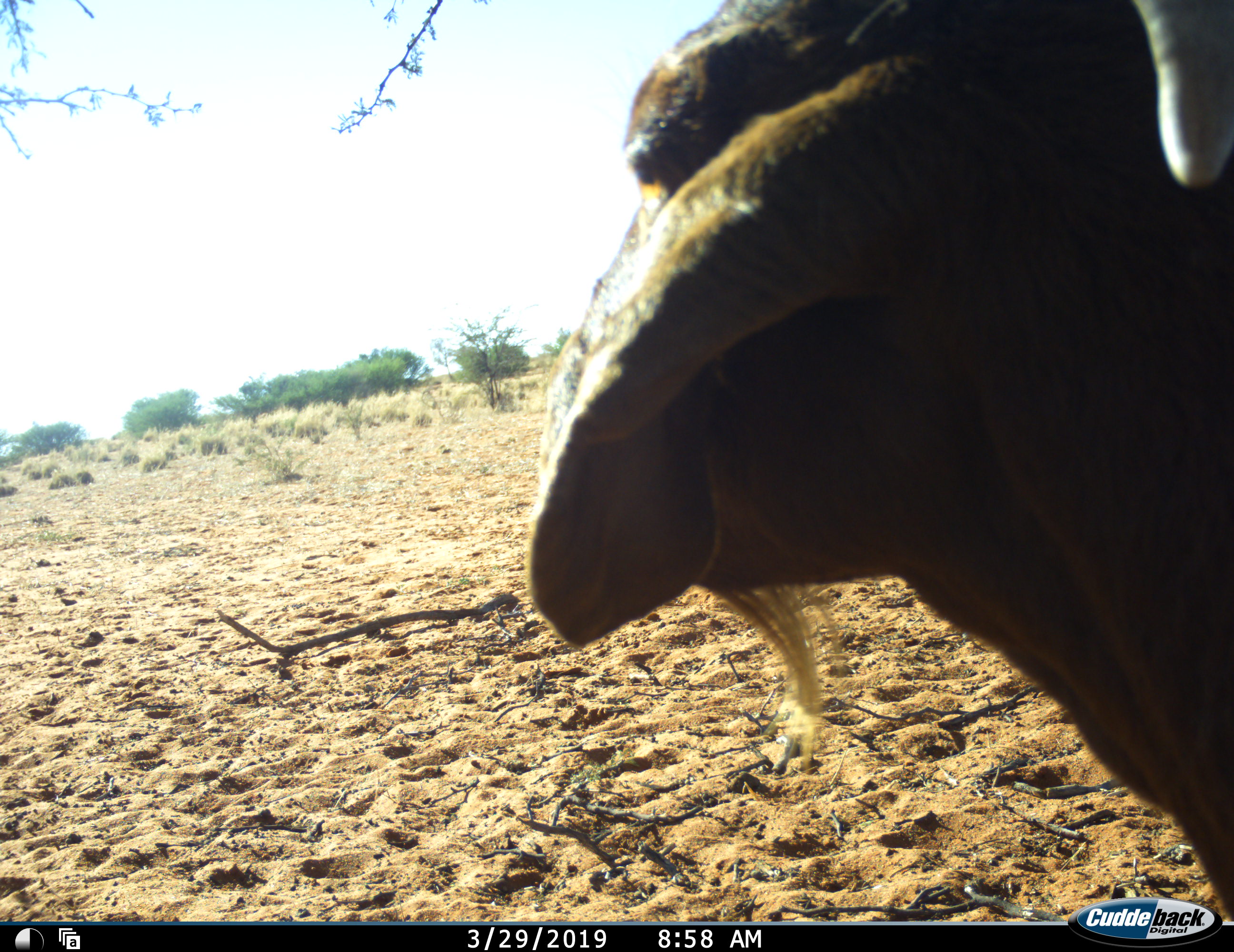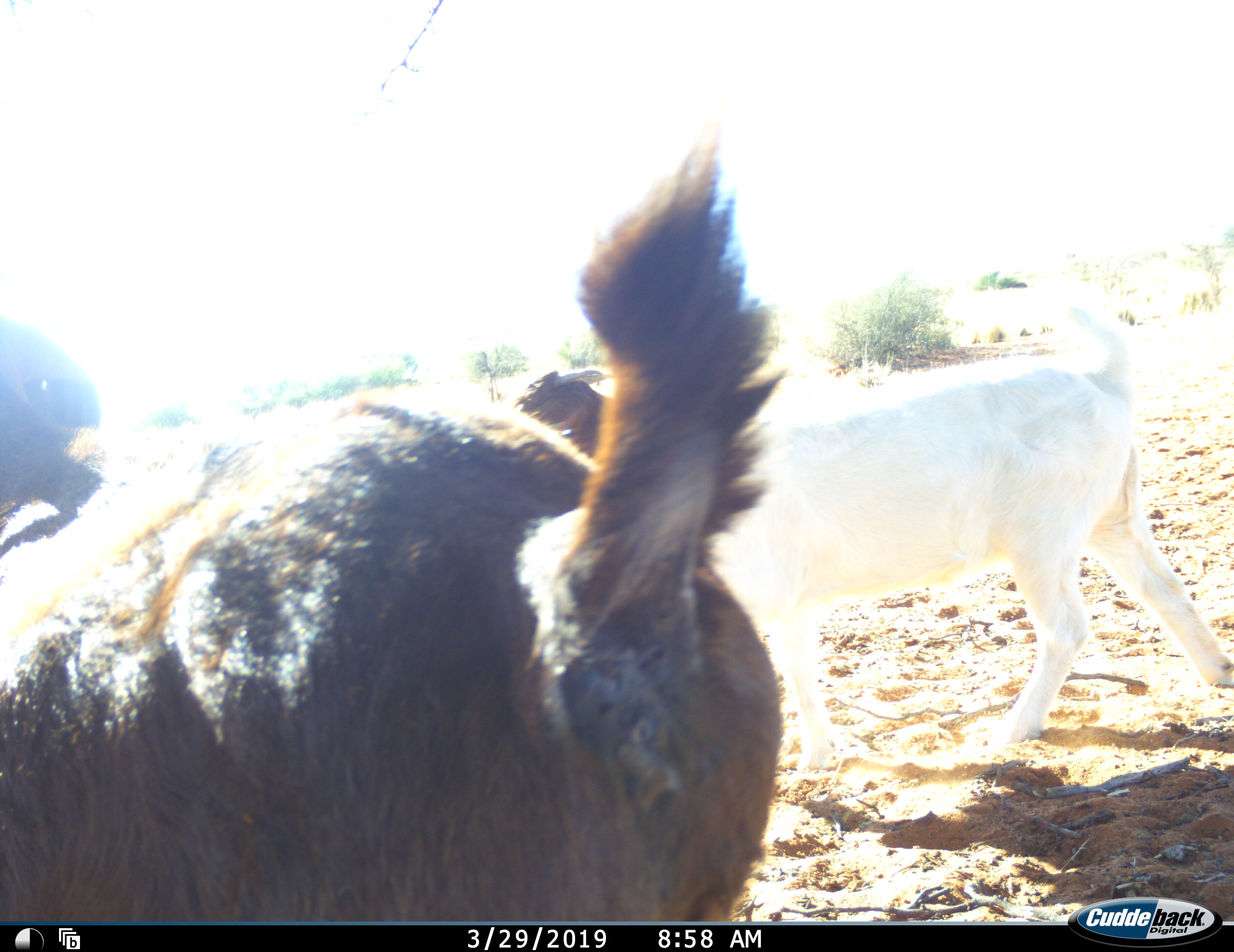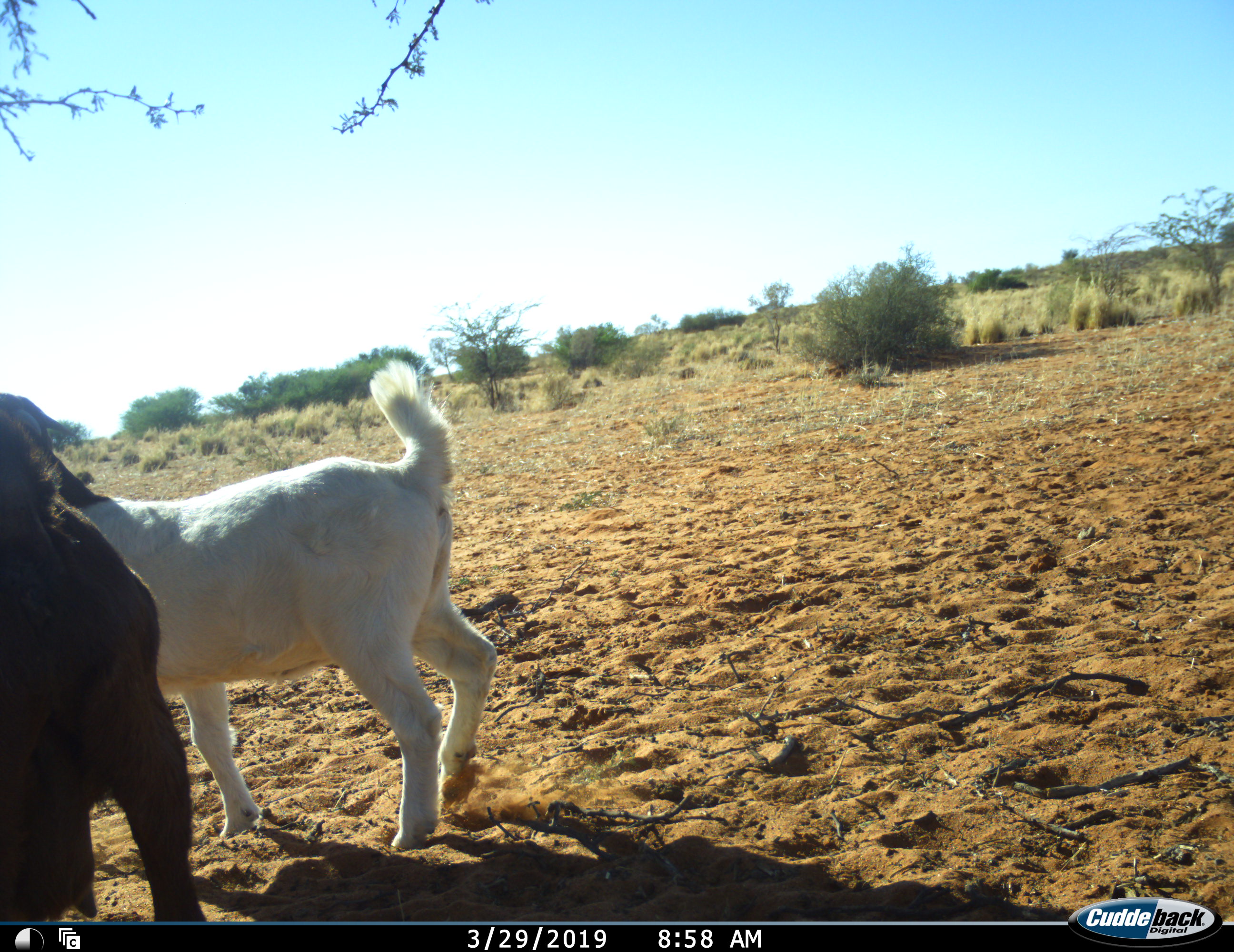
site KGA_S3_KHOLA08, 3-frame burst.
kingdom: Animalia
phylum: Chordata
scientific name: Vertebrata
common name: domestic animal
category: domesticanimal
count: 2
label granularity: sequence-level